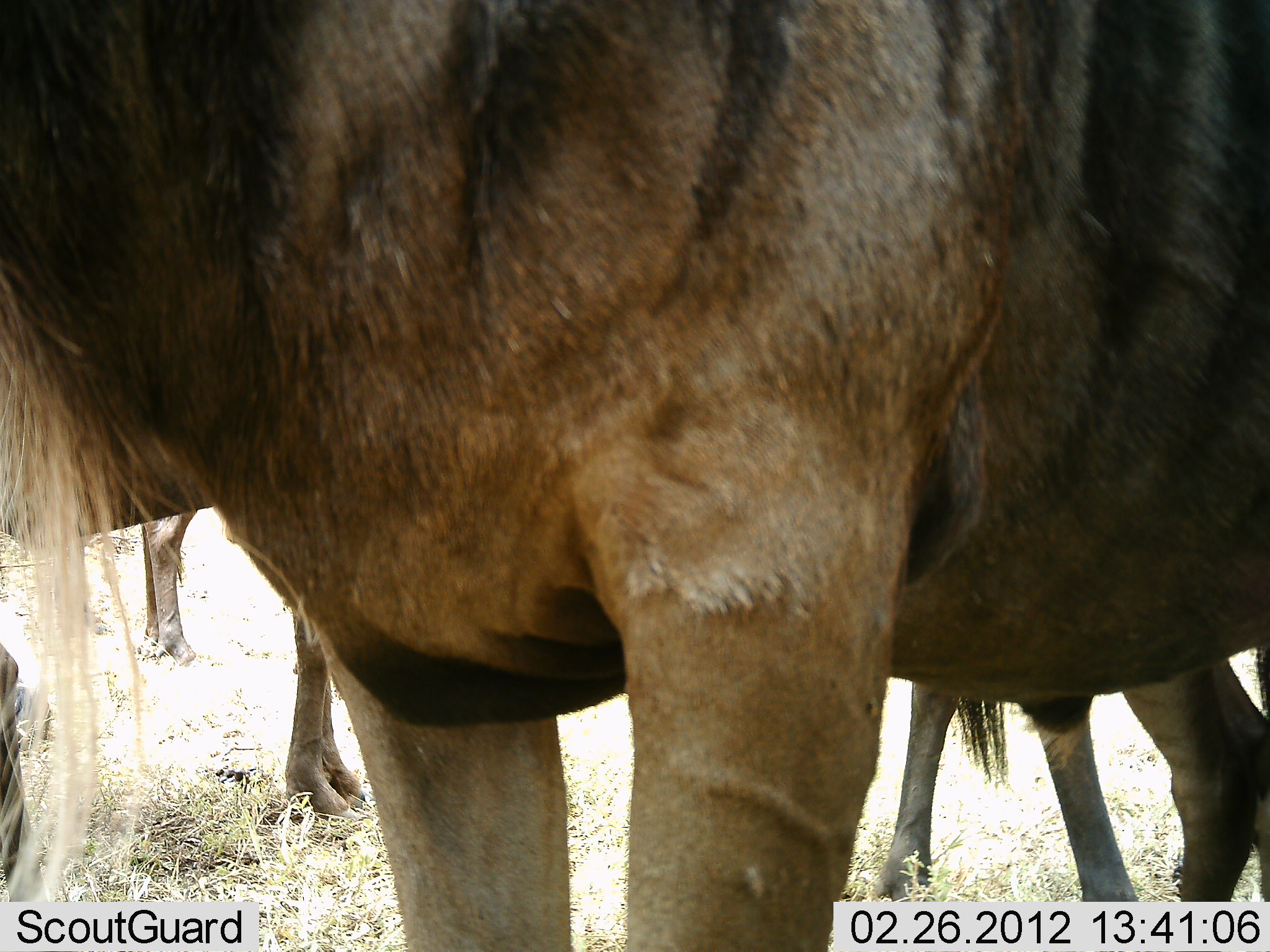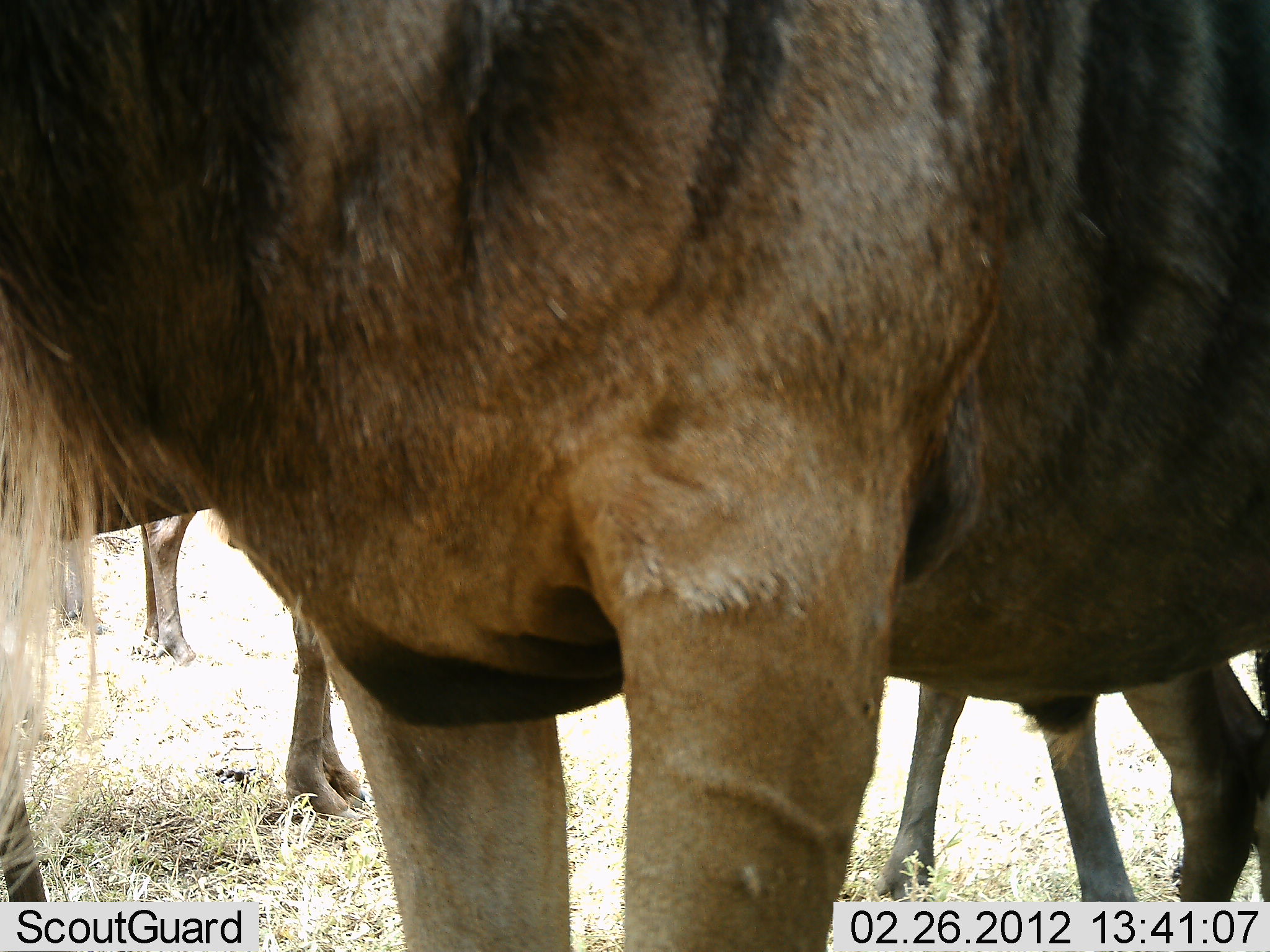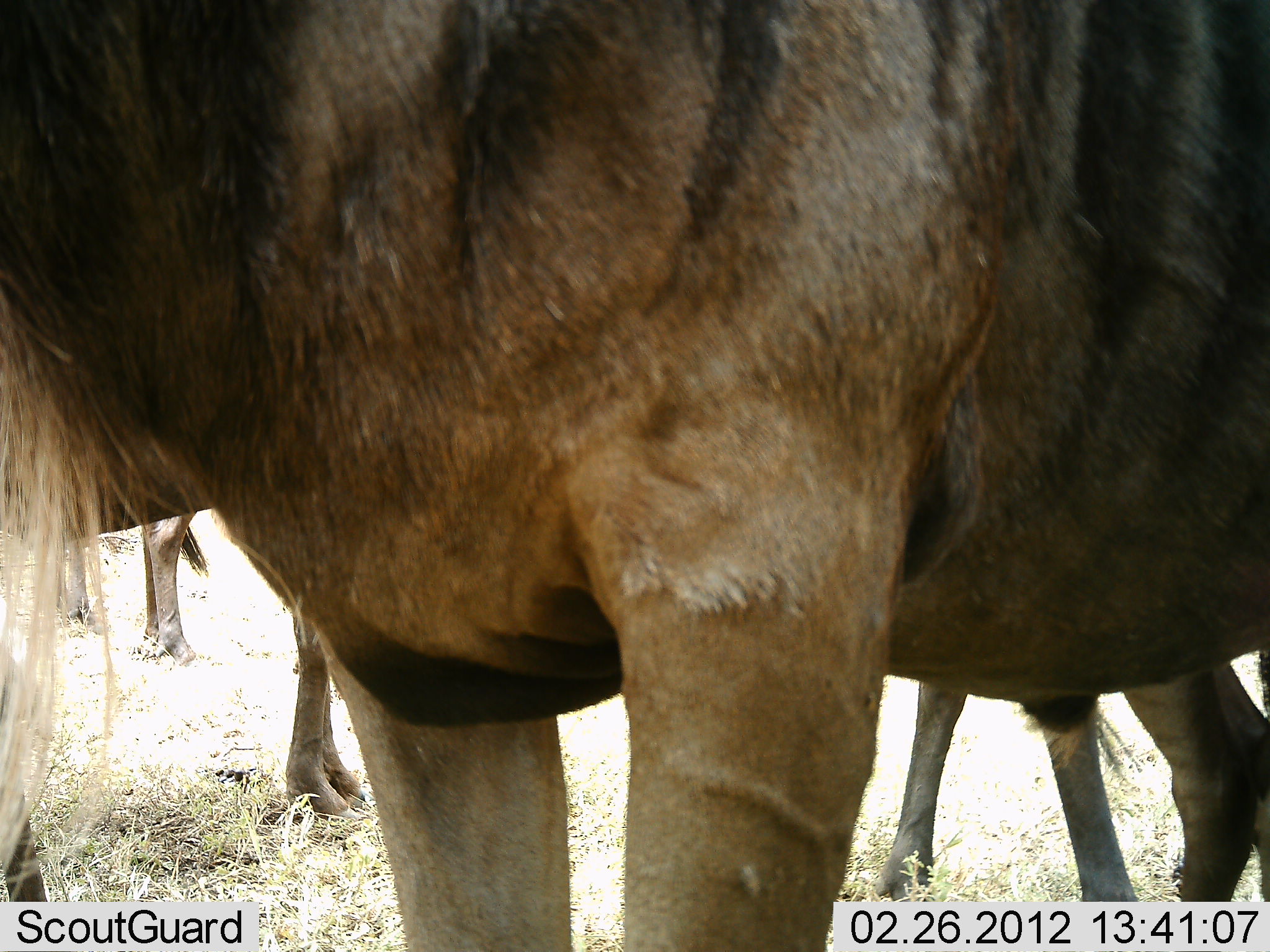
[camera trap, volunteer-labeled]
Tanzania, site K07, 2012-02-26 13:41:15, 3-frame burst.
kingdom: Animalia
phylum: Chordata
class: Mammalia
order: Artiodactyla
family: Bovidae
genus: Connochaetes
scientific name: Connochaetes taurinus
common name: blue wildebeest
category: wildebeest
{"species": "wildebeest (blue wildebeest) (Connochaetes taurinus)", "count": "4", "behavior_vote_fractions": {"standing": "100%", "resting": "0%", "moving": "0%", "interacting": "0%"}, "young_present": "9%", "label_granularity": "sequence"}